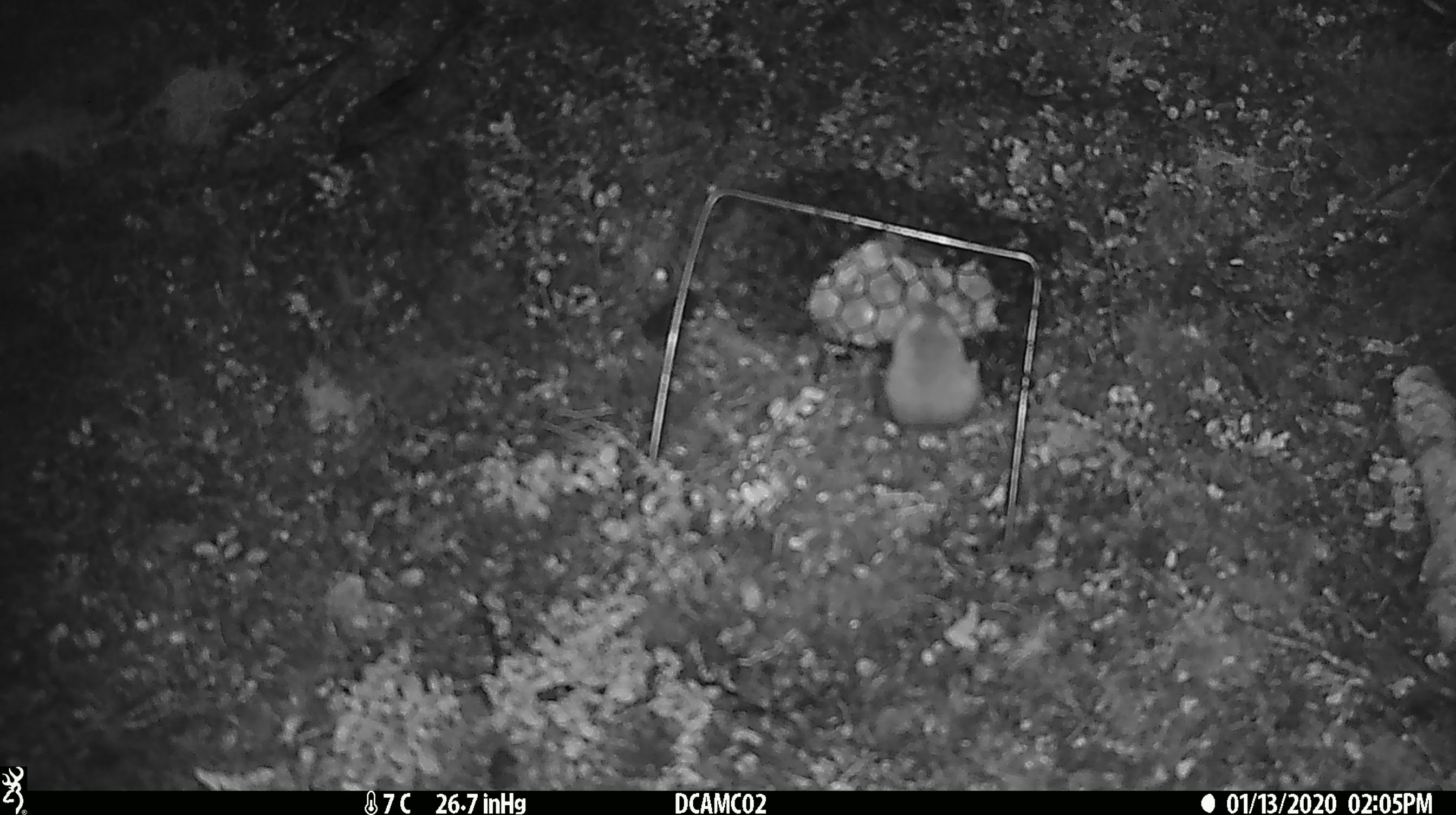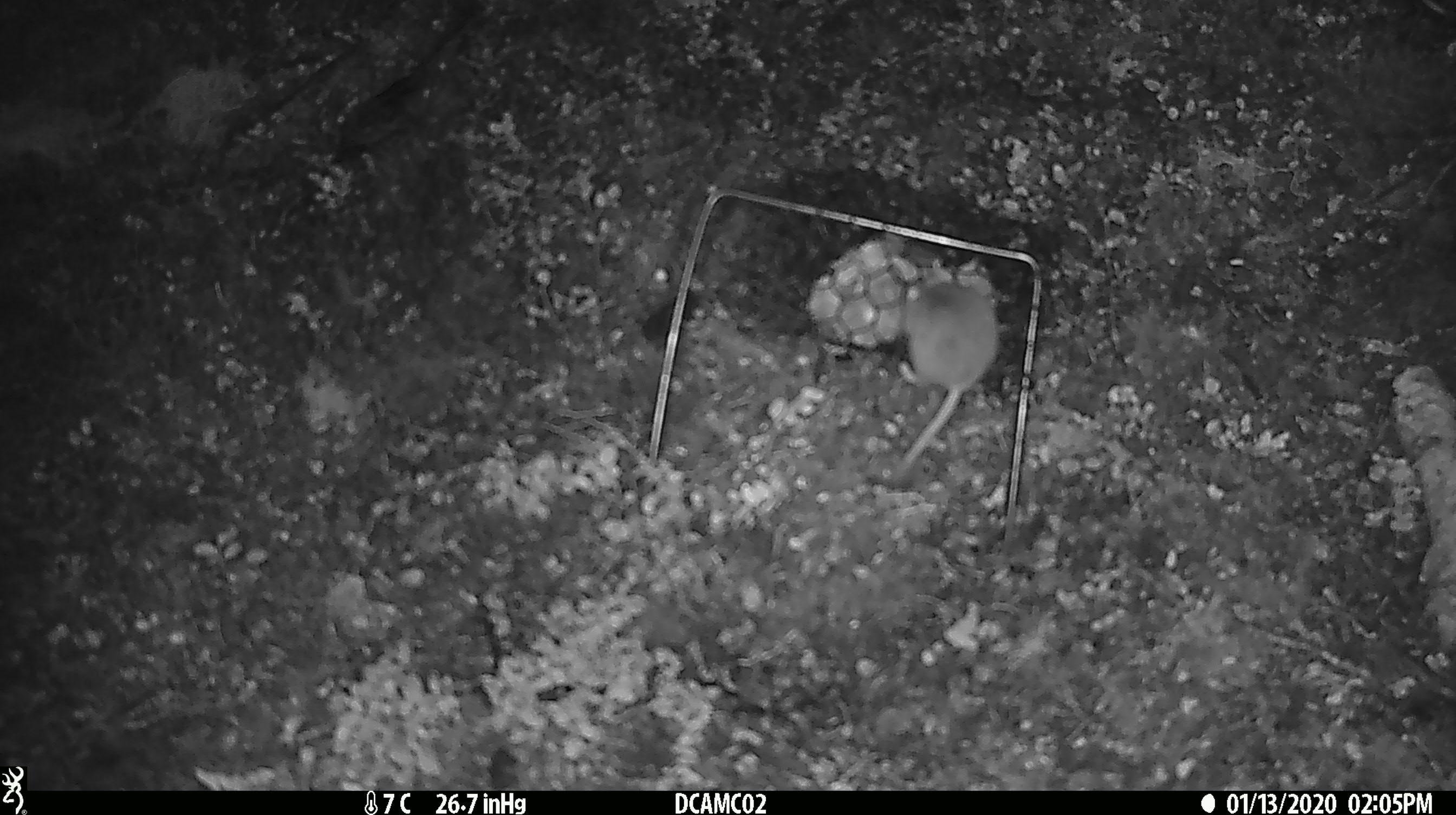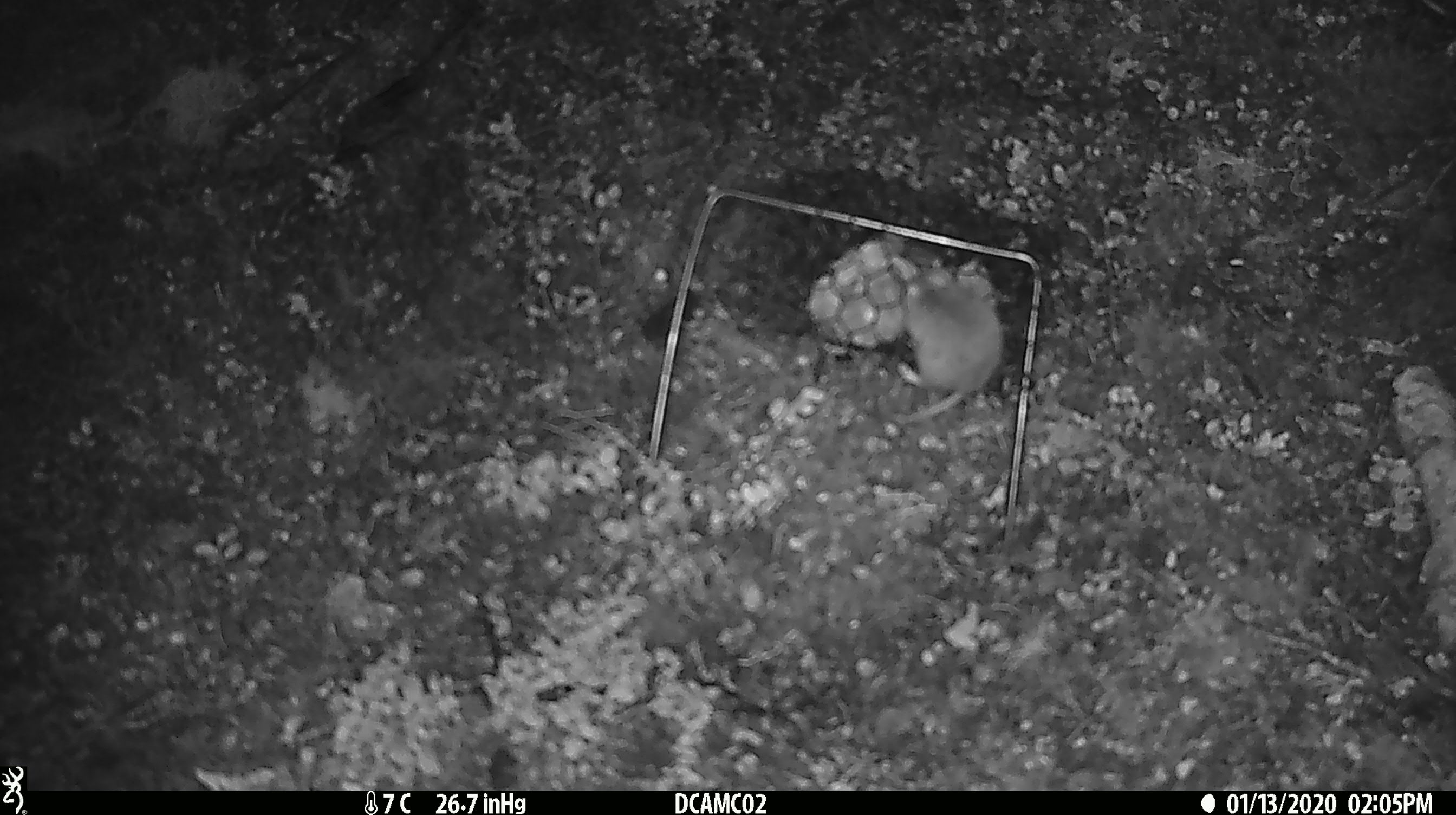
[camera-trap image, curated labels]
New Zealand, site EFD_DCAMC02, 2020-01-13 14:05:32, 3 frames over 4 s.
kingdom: Animalia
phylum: Chordata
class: Mammalia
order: Rodentia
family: Muridae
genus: Mus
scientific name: Mus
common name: mouse